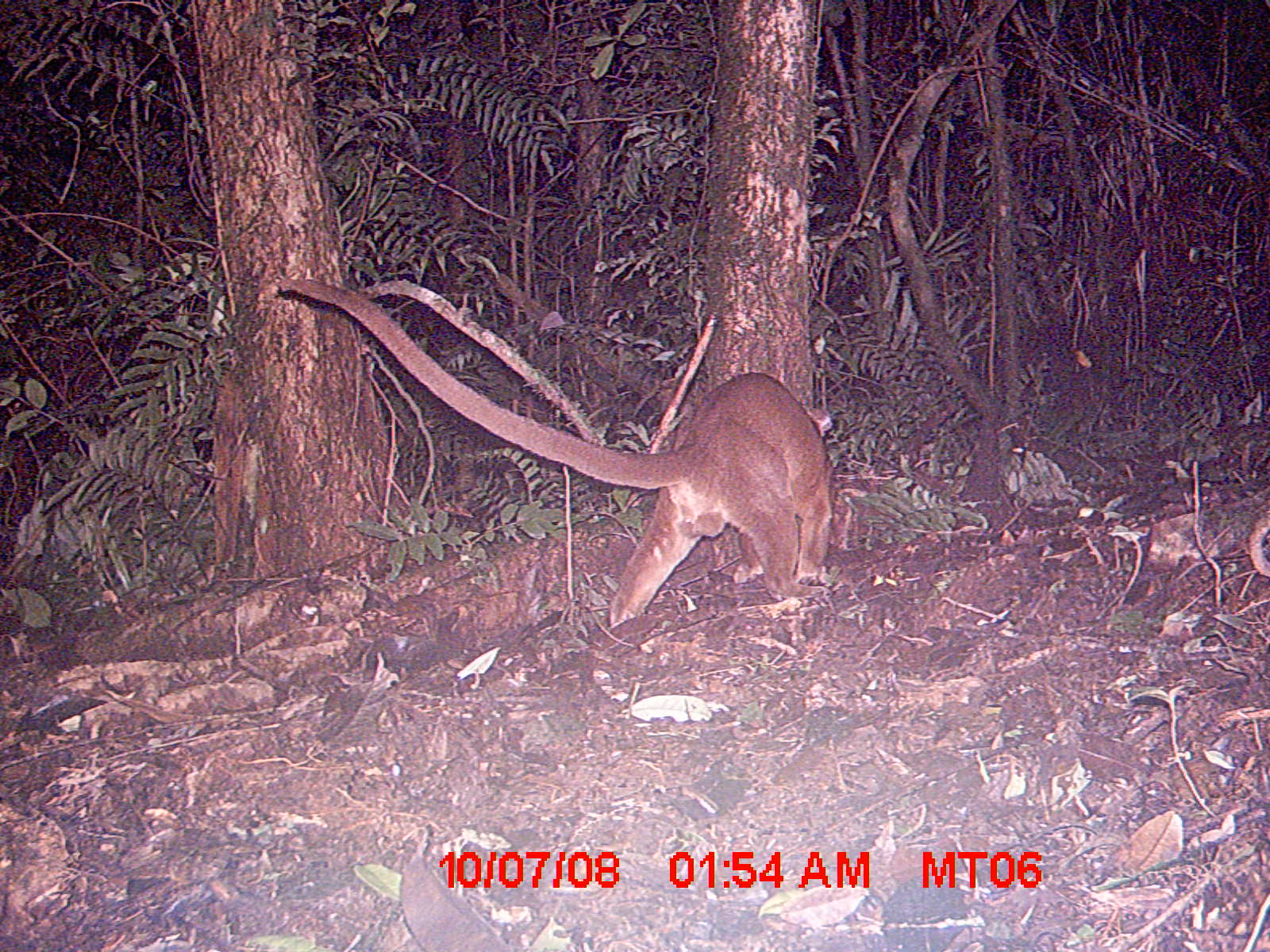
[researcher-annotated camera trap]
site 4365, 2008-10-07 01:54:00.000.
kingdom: Animalia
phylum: Chordata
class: Mammalia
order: Carnivora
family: Eupleridae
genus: Cryptoprocta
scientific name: Cryptoprocta ferox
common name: fossa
Cryptoprocta ferox (fossa), count 1.